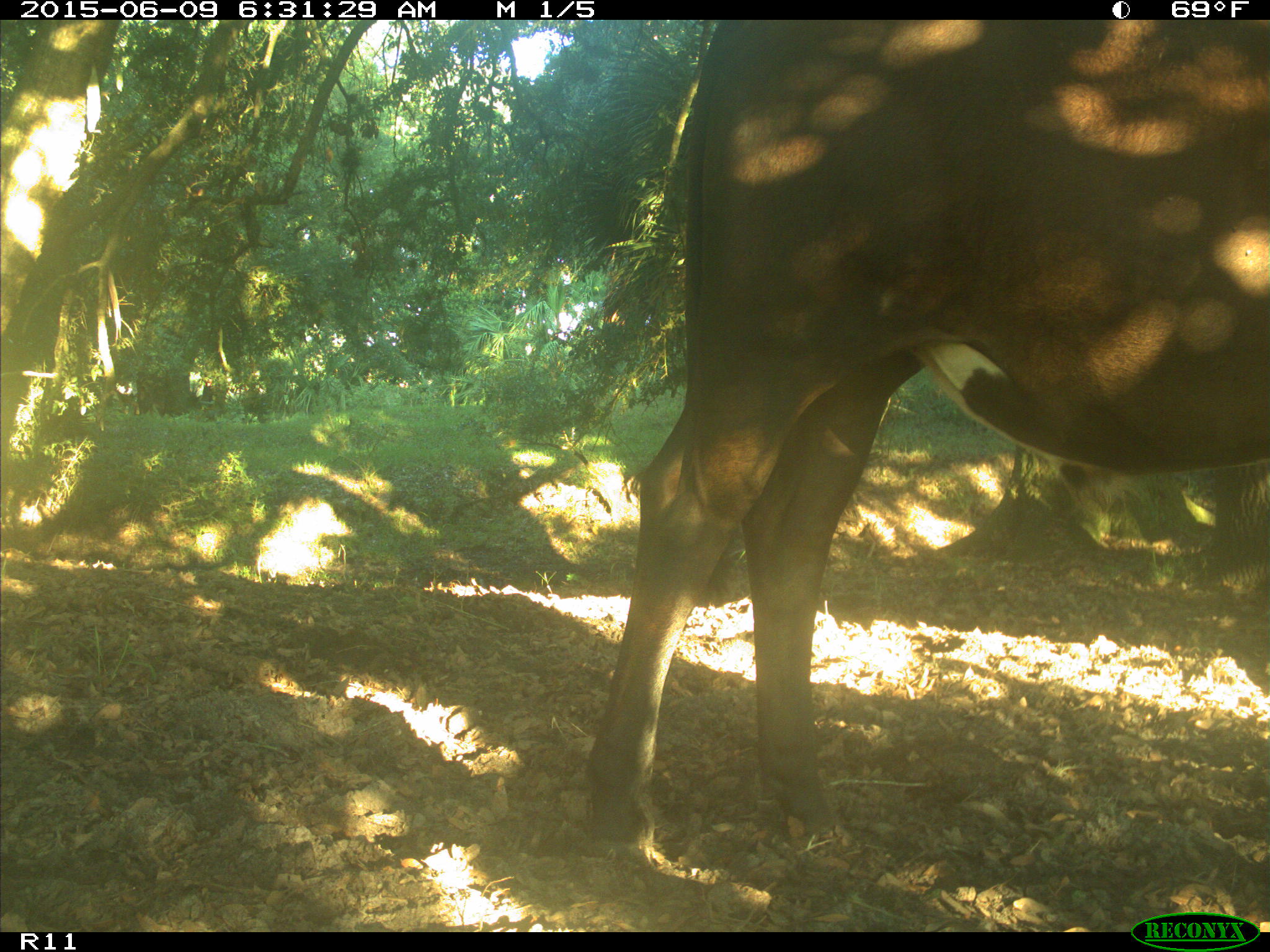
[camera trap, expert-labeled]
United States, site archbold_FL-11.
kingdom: Animalia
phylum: Chordata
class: Mammalia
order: Artiodactyla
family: Bovidae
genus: Bos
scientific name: Bos taurus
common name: domestic cow